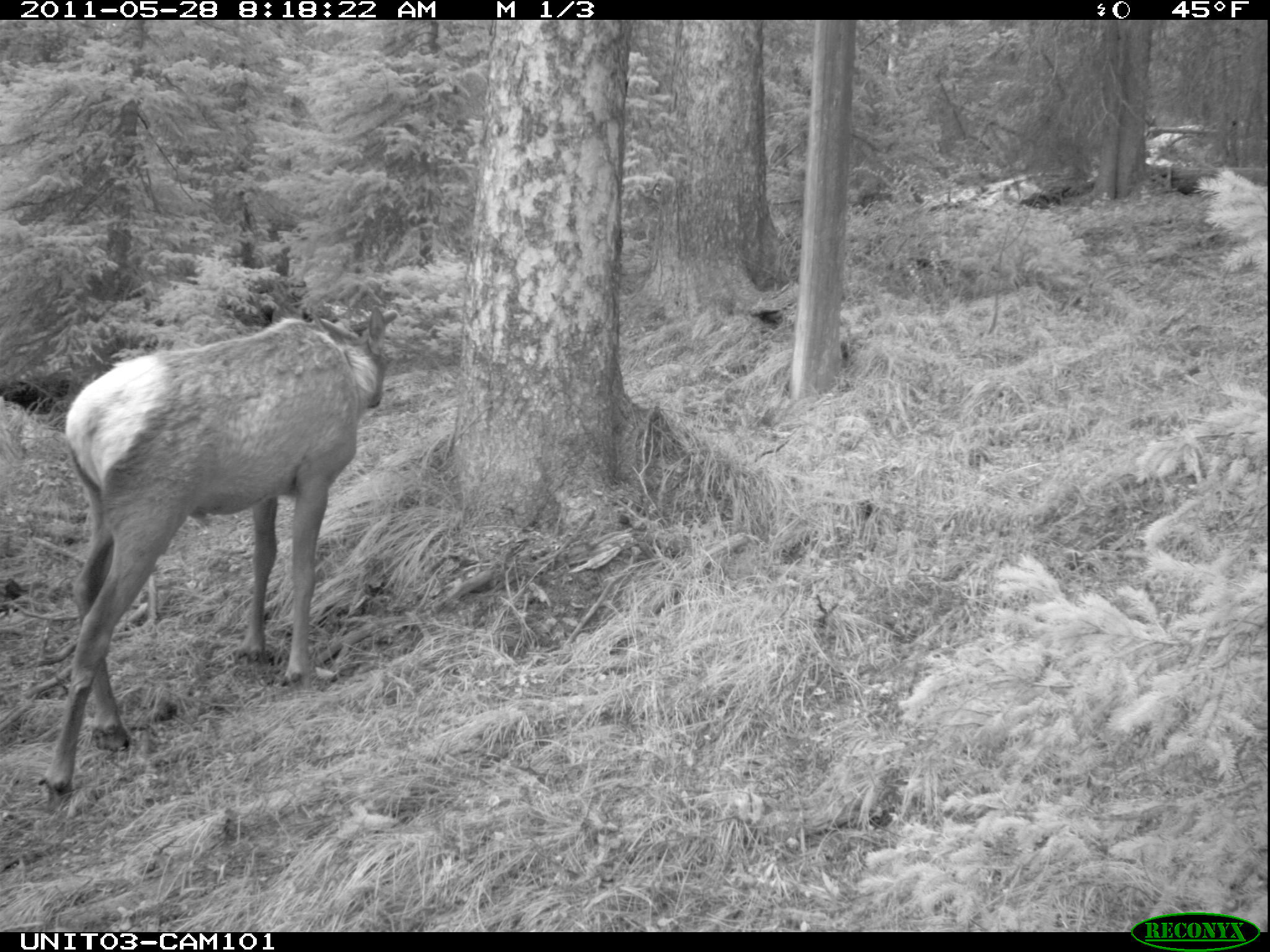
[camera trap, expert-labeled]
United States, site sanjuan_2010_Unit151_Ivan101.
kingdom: Animalia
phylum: Chordata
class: Mammalia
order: Artiodactyla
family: Cervidae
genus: Cervus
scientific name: Cervus elaphus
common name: red deer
Cervus elaphus (red deer).